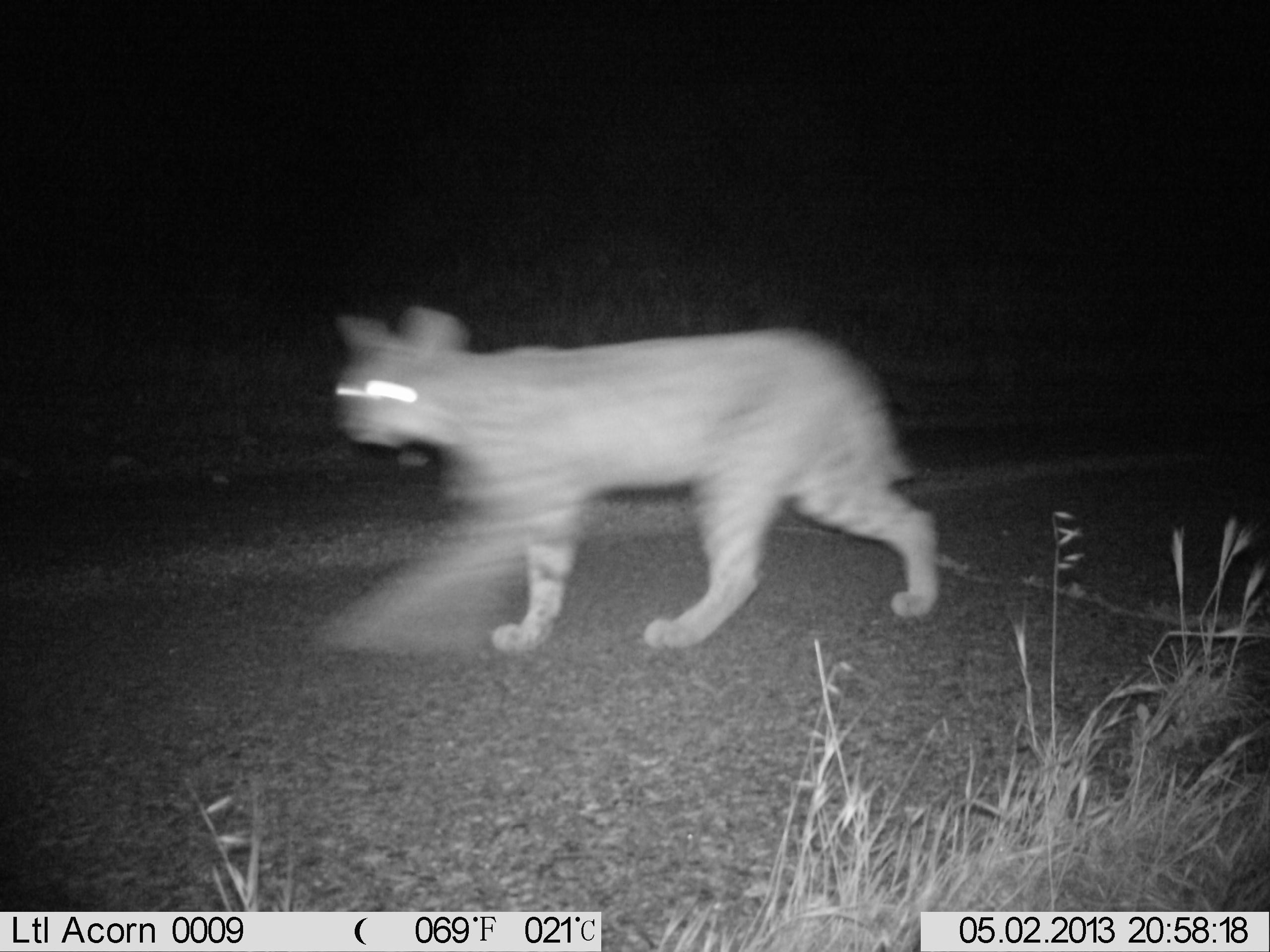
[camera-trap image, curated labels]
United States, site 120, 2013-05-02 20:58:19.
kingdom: Animalia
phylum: Chordata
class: Mammalia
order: Carnivora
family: Felidae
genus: Lynx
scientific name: Lynx rufus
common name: bobcat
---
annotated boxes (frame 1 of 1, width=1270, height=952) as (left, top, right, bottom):
bobcat: (302, 284, 975, 662)